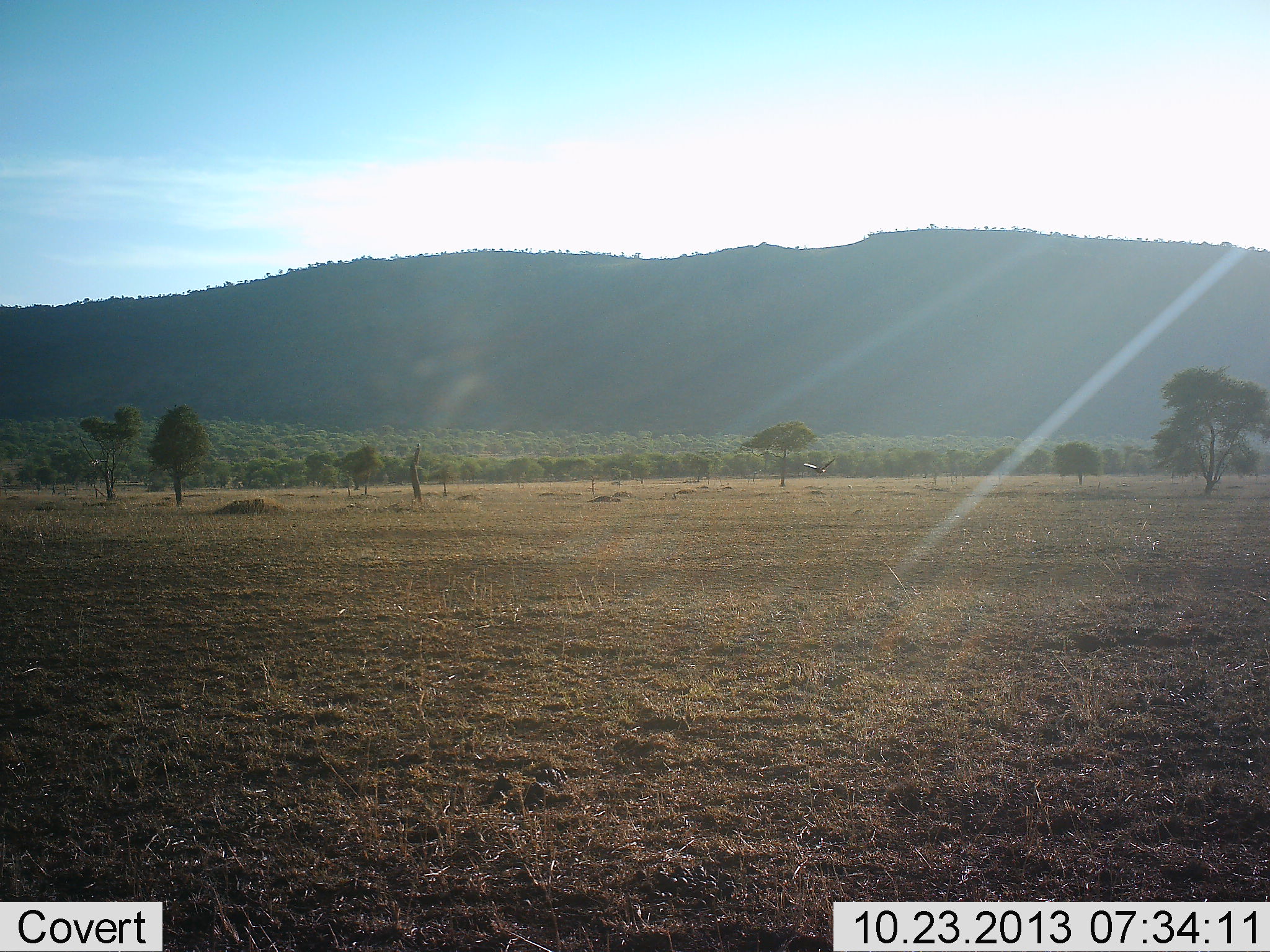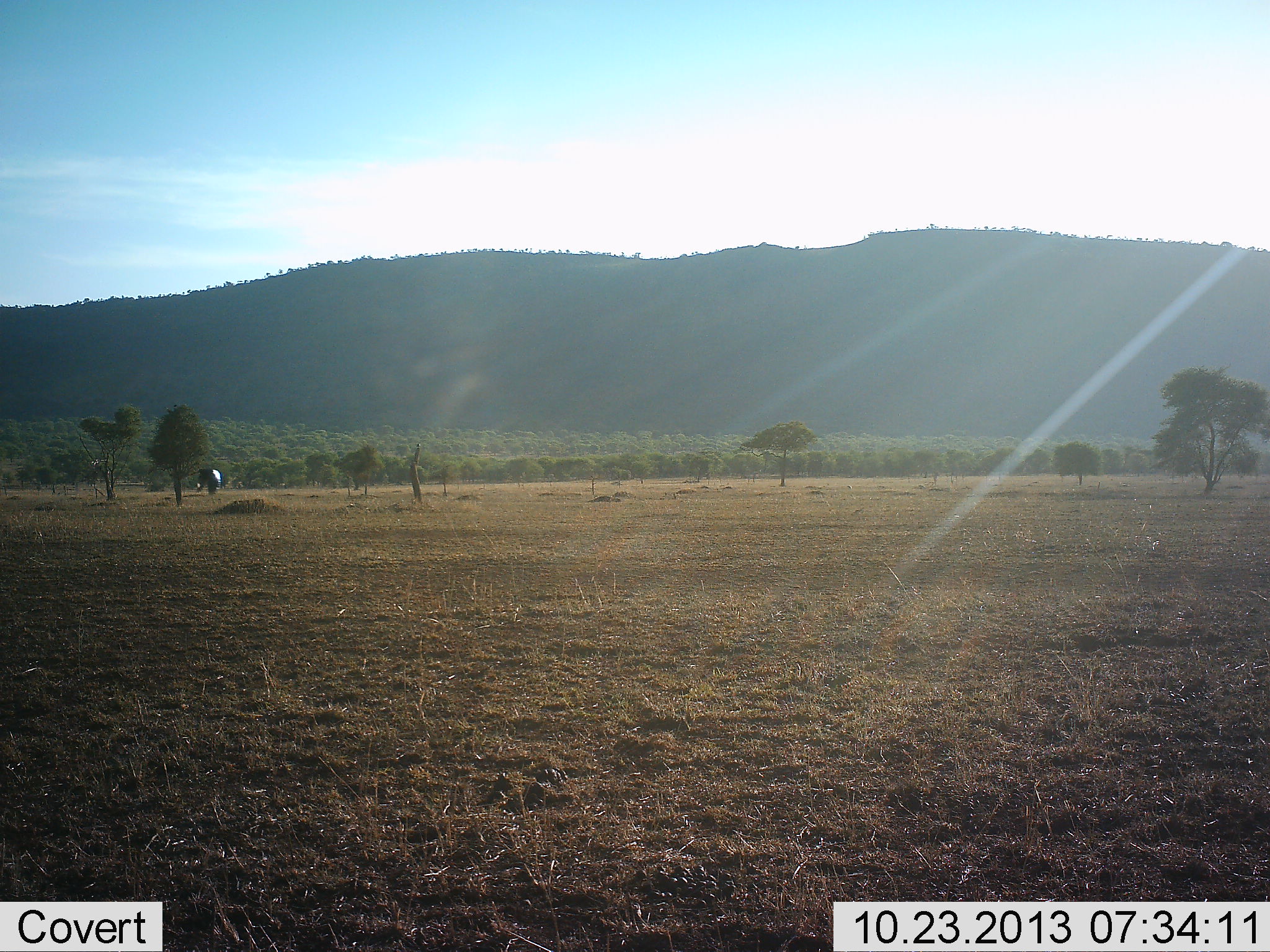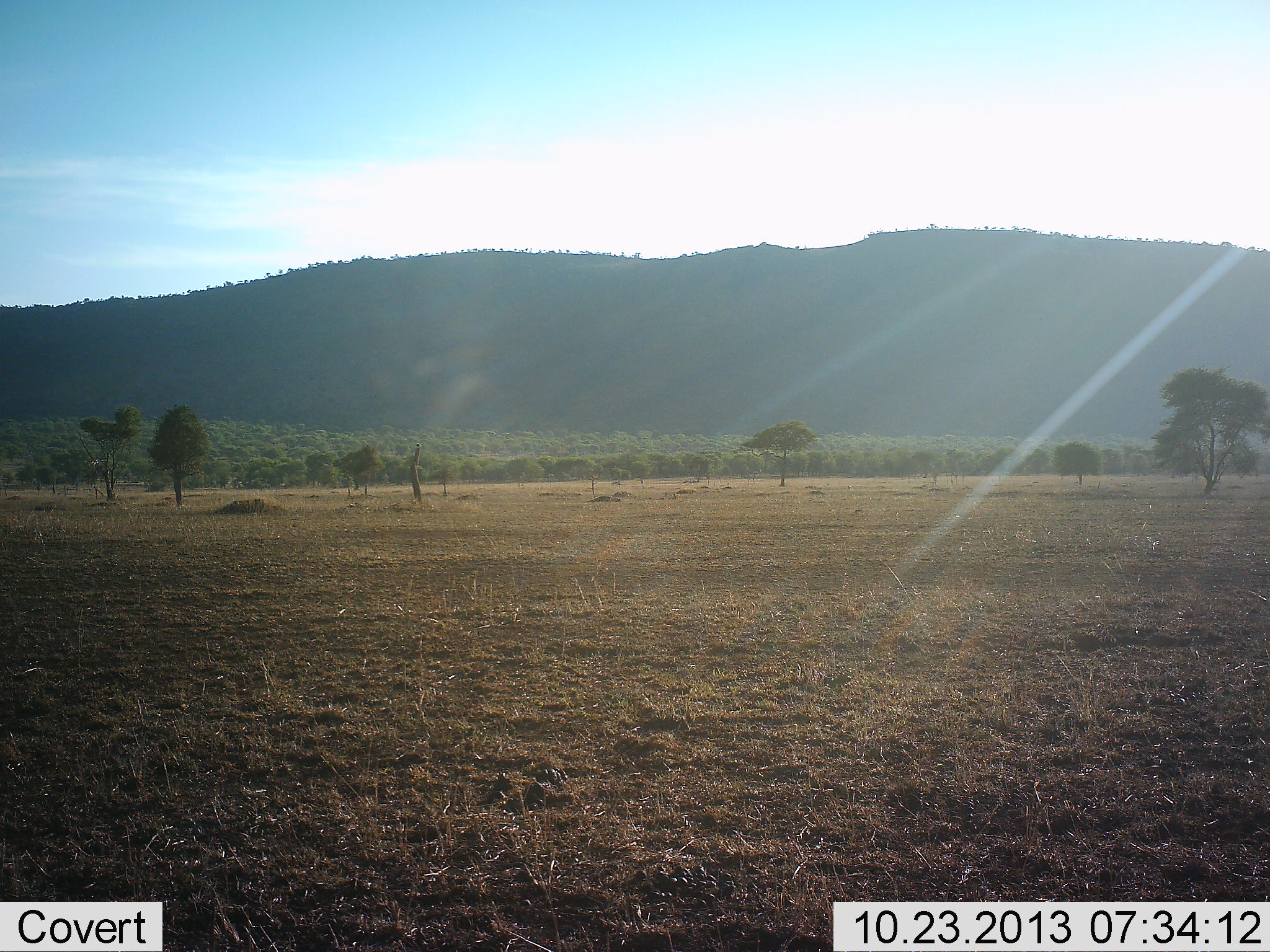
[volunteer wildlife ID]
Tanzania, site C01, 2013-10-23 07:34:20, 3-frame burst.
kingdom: Animalia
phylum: Chordata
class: Aves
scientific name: Aves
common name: bird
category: otherbird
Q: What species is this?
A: Otherbird (bird) (Aves).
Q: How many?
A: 1.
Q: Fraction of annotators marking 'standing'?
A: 0%.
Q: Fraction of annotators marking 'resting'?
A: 0%.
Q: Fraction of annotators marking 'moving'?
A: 100%.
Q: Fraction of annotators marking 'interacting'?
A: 0%.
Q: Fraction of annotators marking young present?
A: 0%.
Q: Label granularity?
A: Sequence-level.